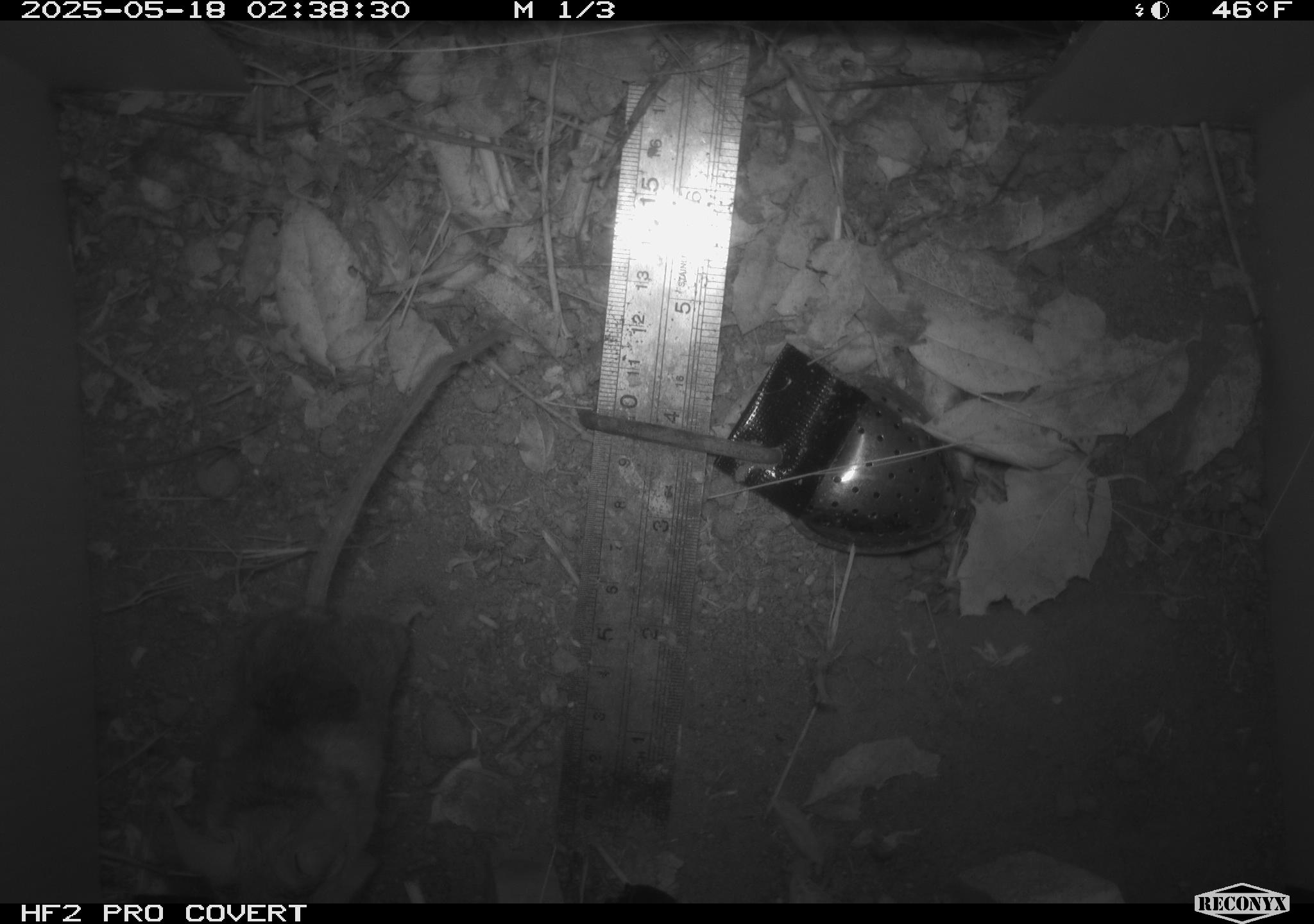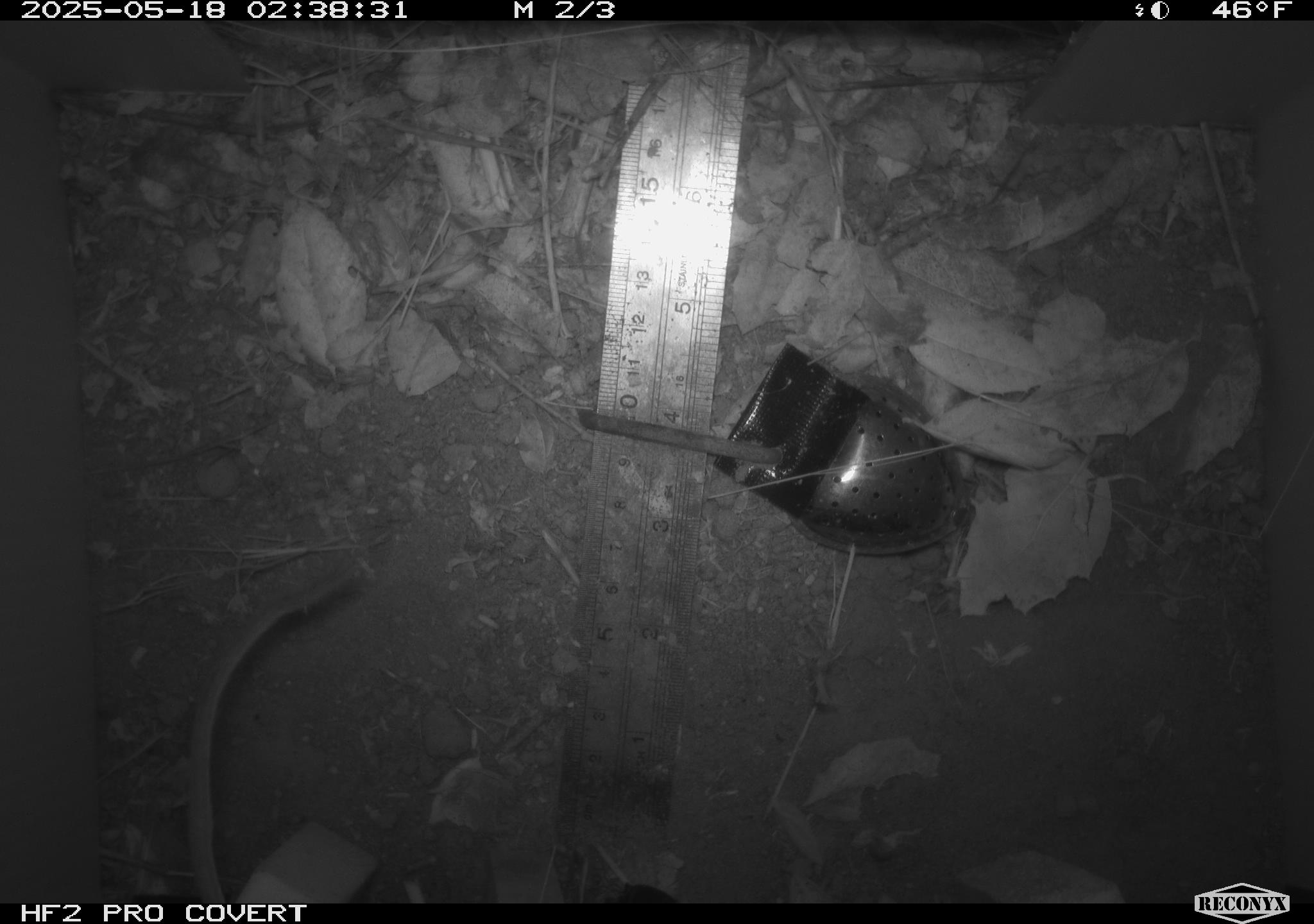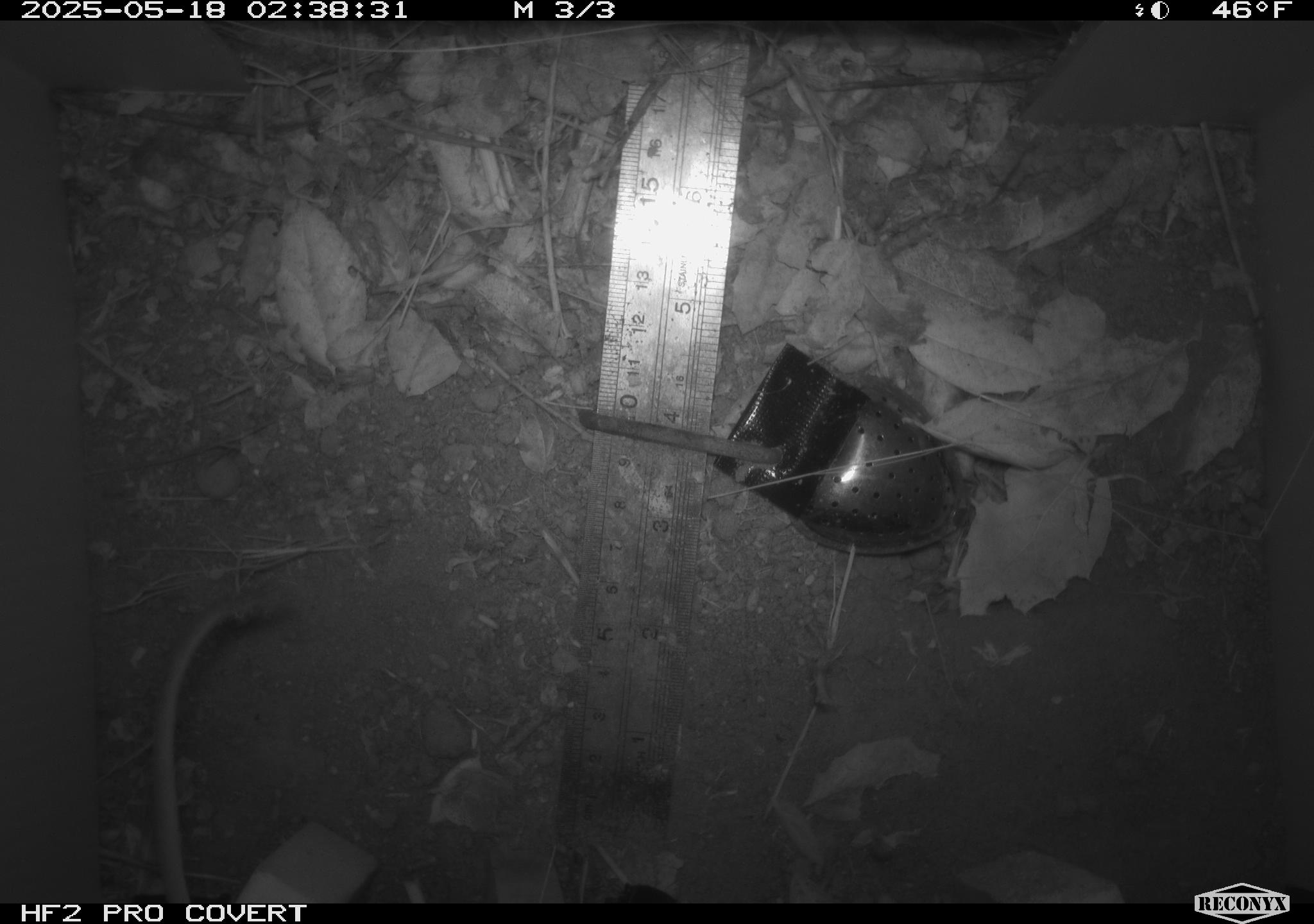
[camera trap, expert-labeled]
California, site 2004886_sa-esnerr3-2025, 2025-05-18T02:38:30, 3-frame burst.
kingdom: Animalia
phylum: Chordata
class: Mammalia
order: Rodentia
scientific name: Rodentia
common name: rodent